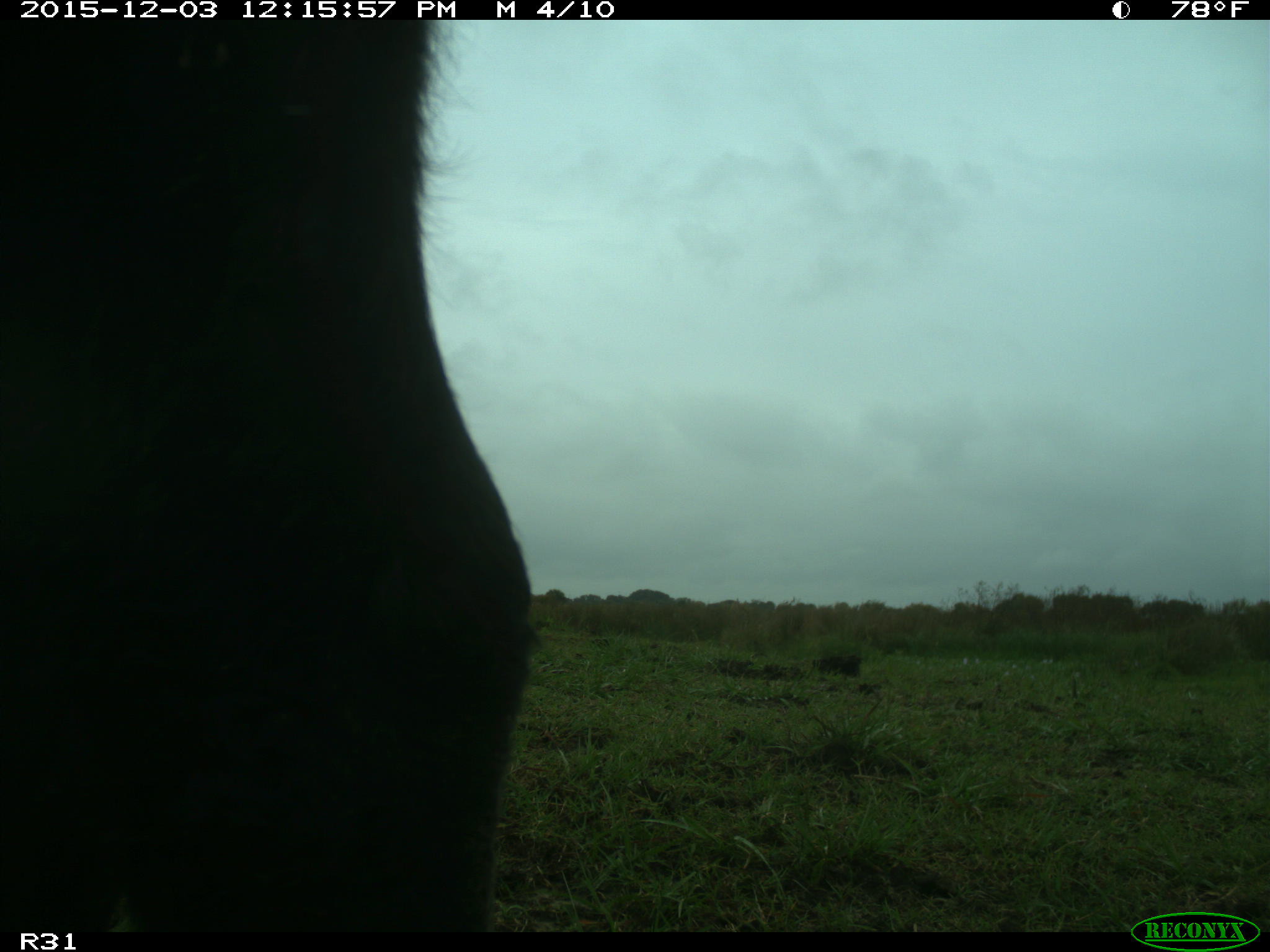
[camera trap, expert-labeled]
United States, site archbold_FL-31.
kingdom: Animalia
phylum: Chordata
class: Mammalia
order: Artiodactyla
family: Bovidae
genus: Bos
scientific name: Bos taurus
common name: domestic cow